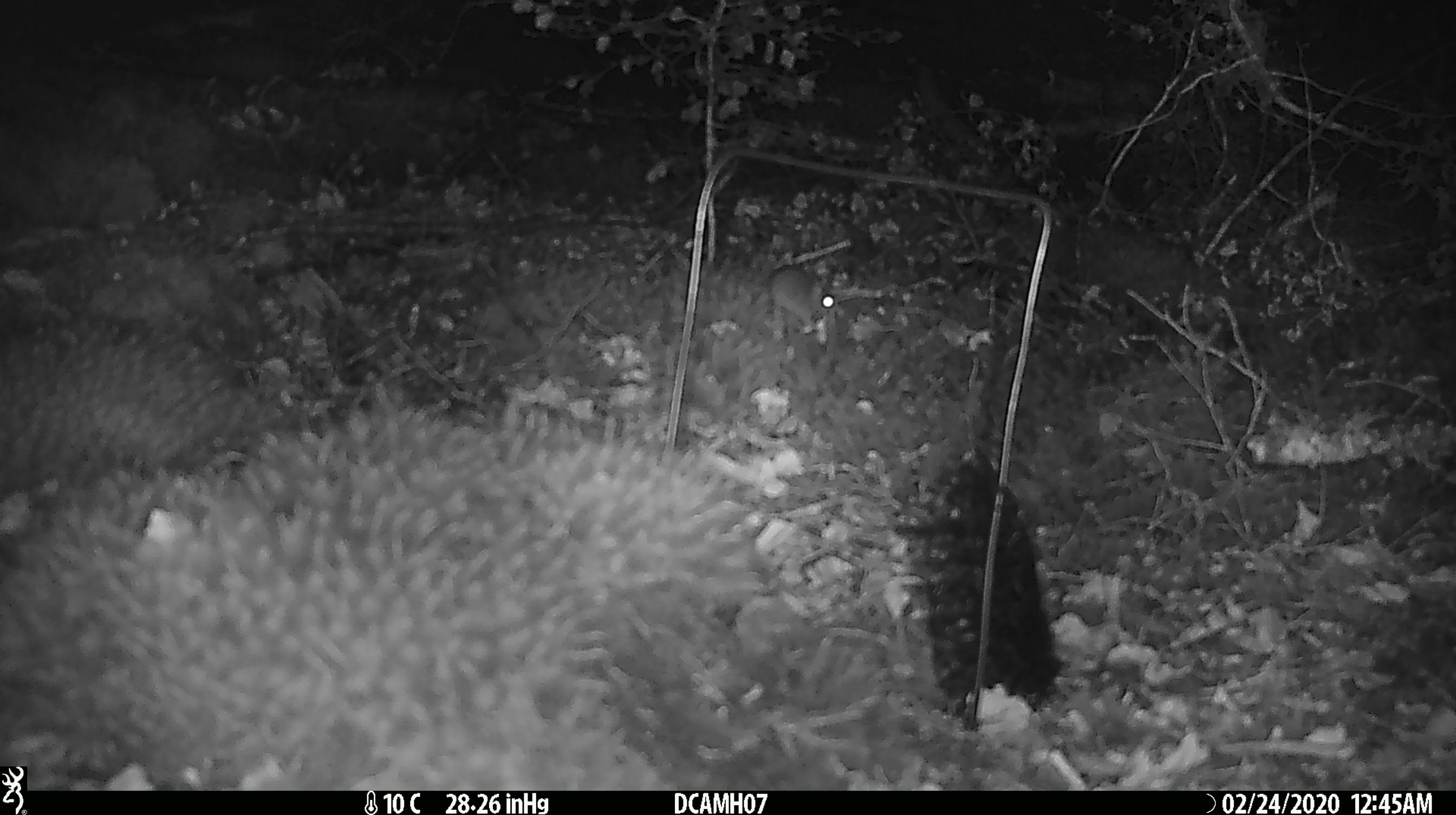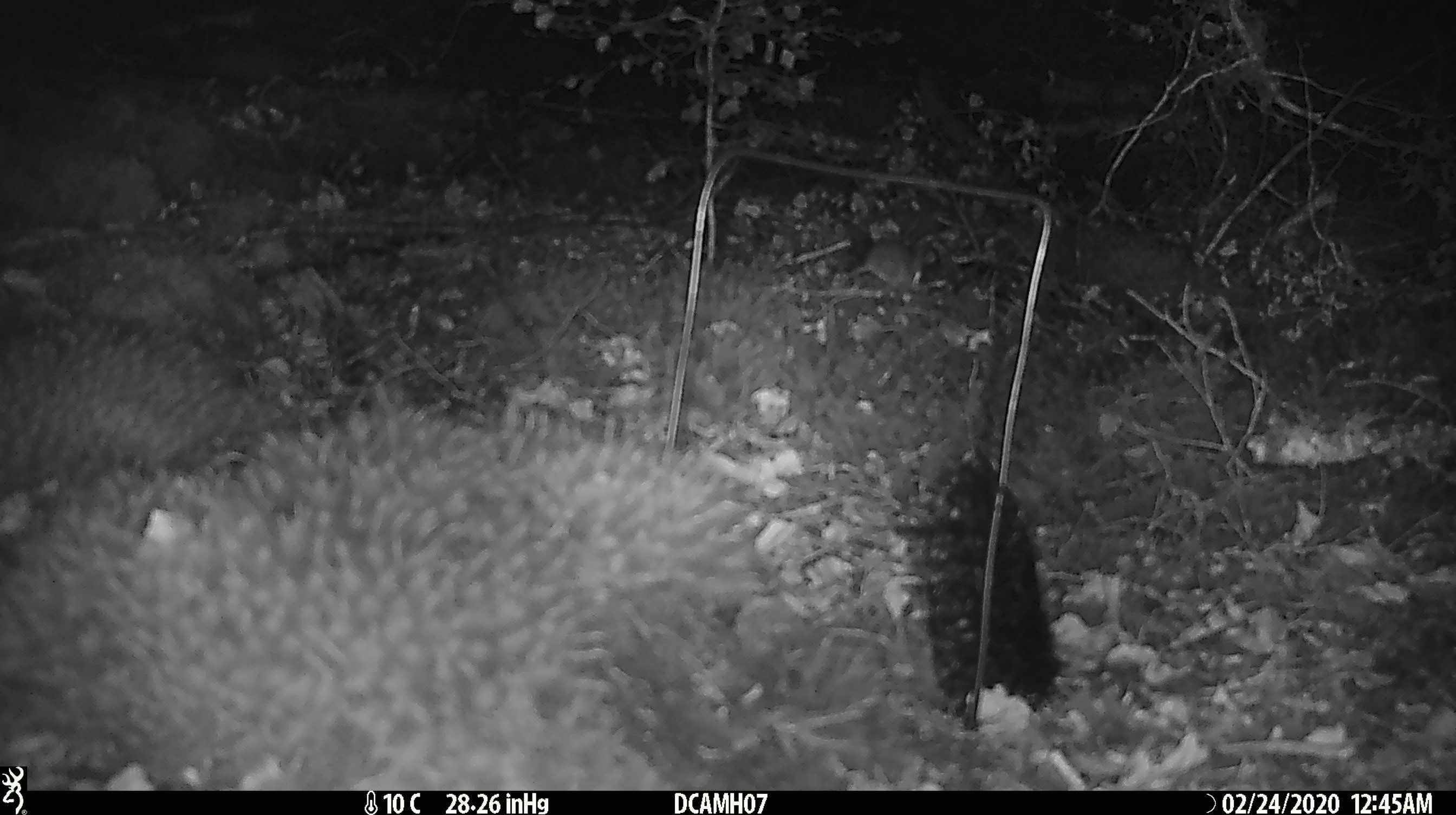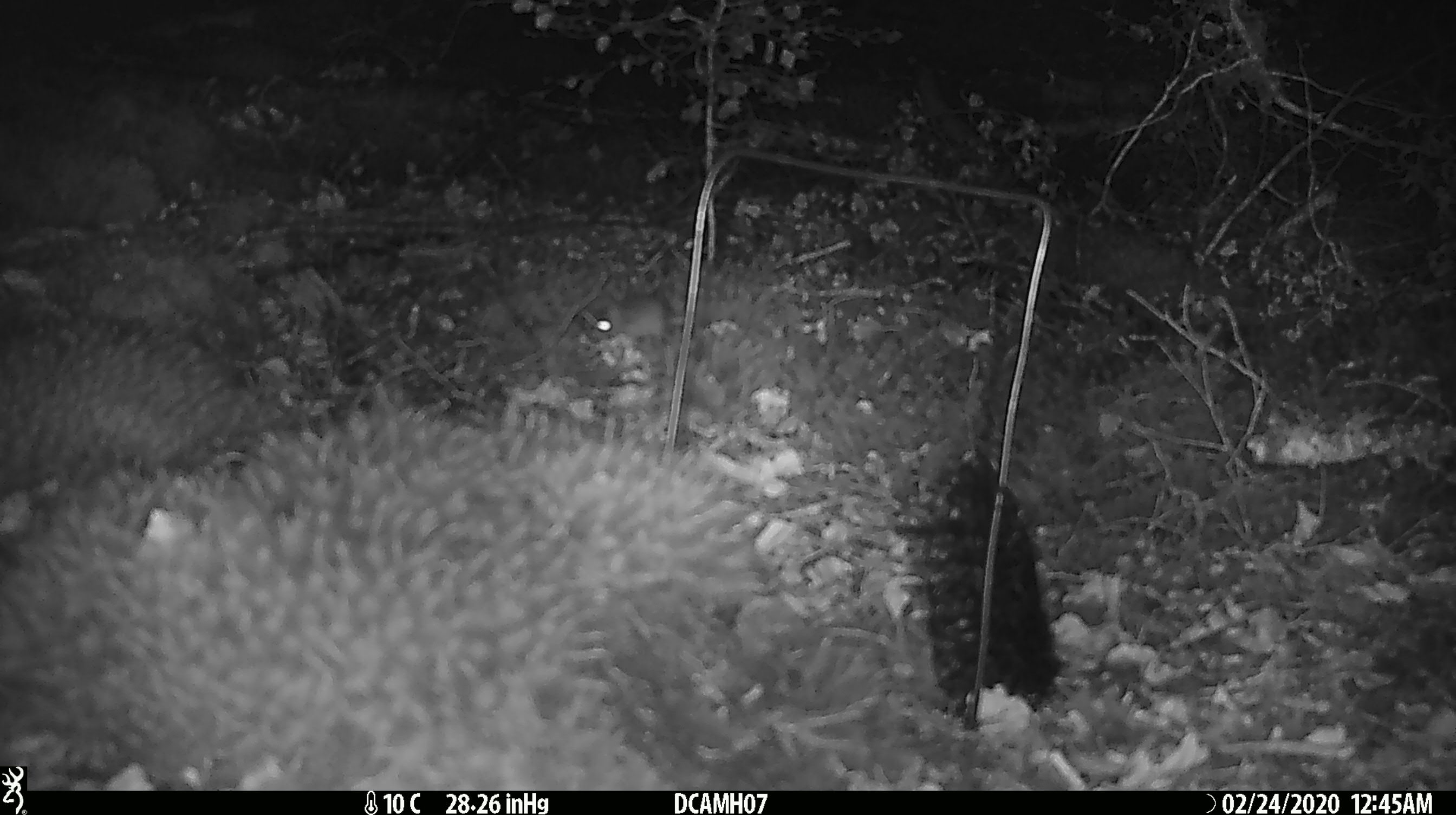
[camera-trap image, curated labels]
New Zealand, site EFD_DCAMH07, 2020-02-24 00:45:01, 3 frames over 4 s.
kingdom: Animalia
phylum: Chordata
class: Mammalia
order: Rodentia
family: Muridae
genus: Mus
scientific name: Mus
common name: mouse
Mouse (Mus).